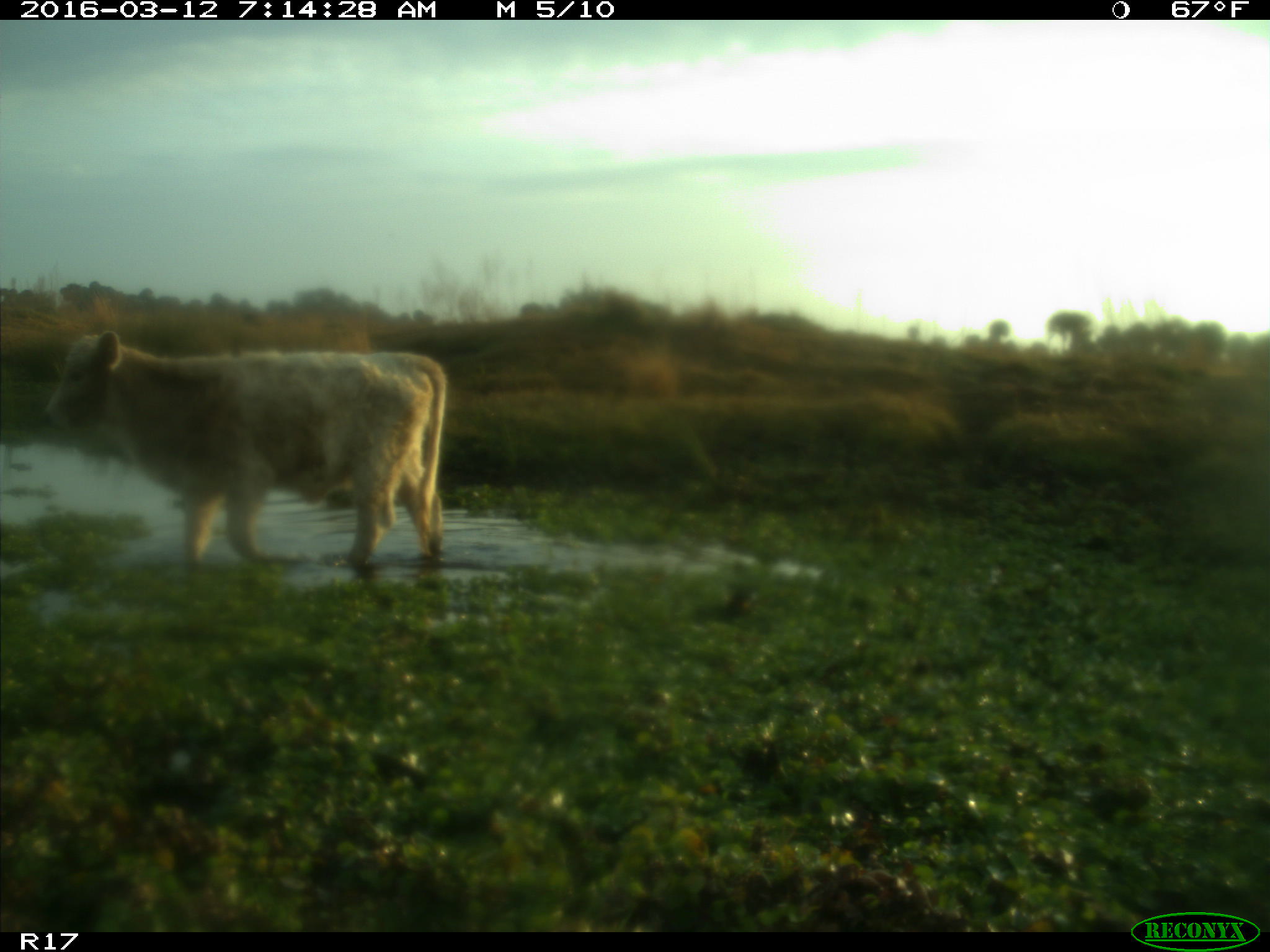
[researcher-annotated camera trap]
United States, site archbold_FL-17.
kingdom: Animalia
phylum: Chordata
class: Mammalia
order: Artiodactyla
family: Bovidae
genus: Bos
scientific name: Bos taurus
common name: domestic cow